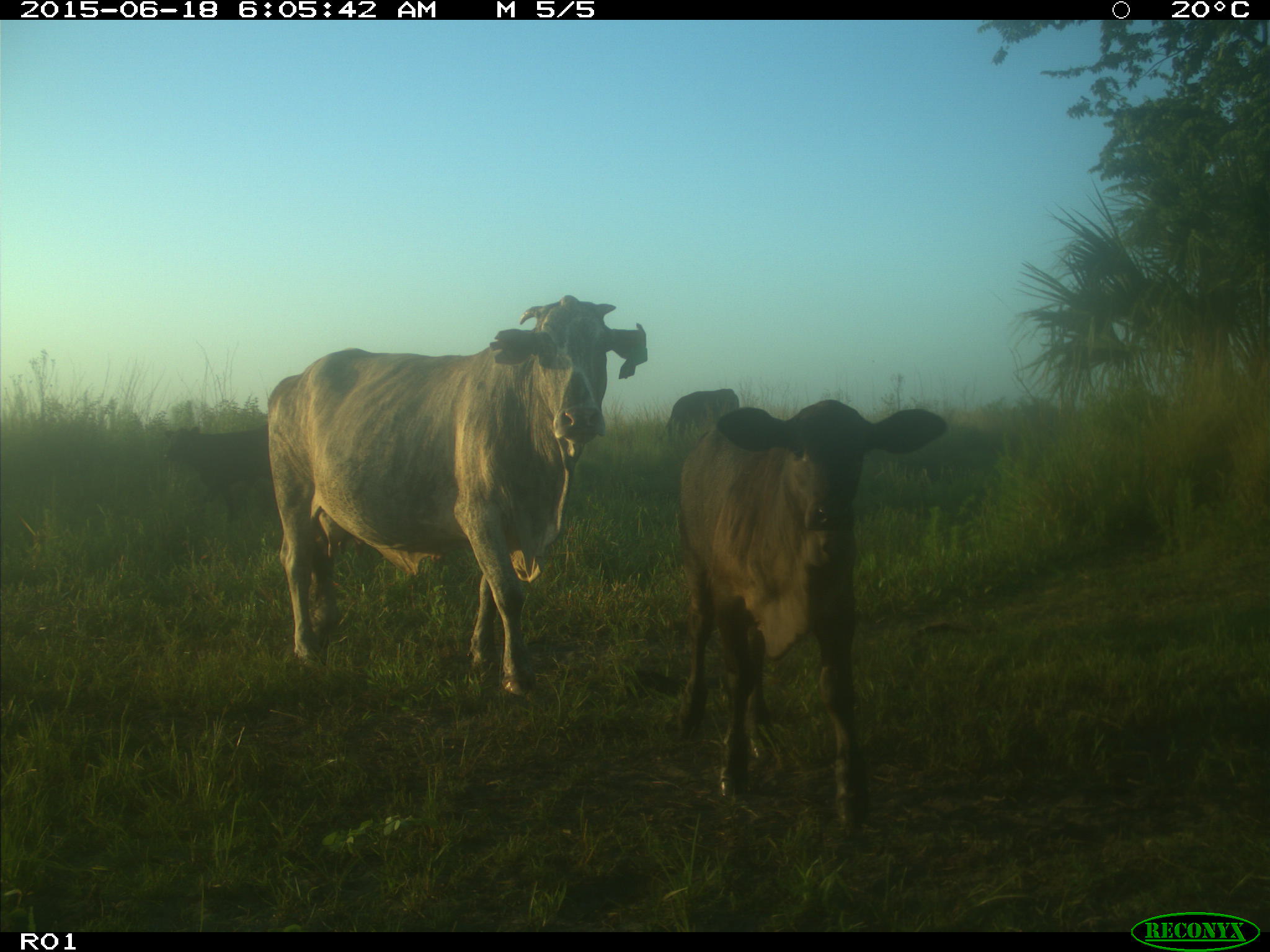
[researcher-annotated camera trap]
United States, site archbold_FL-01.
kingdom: Animalia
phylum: Chordata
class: Mammalia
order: Artiodactyla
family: Bovidae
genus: Bos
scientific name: Bos taurus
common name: domestic cow